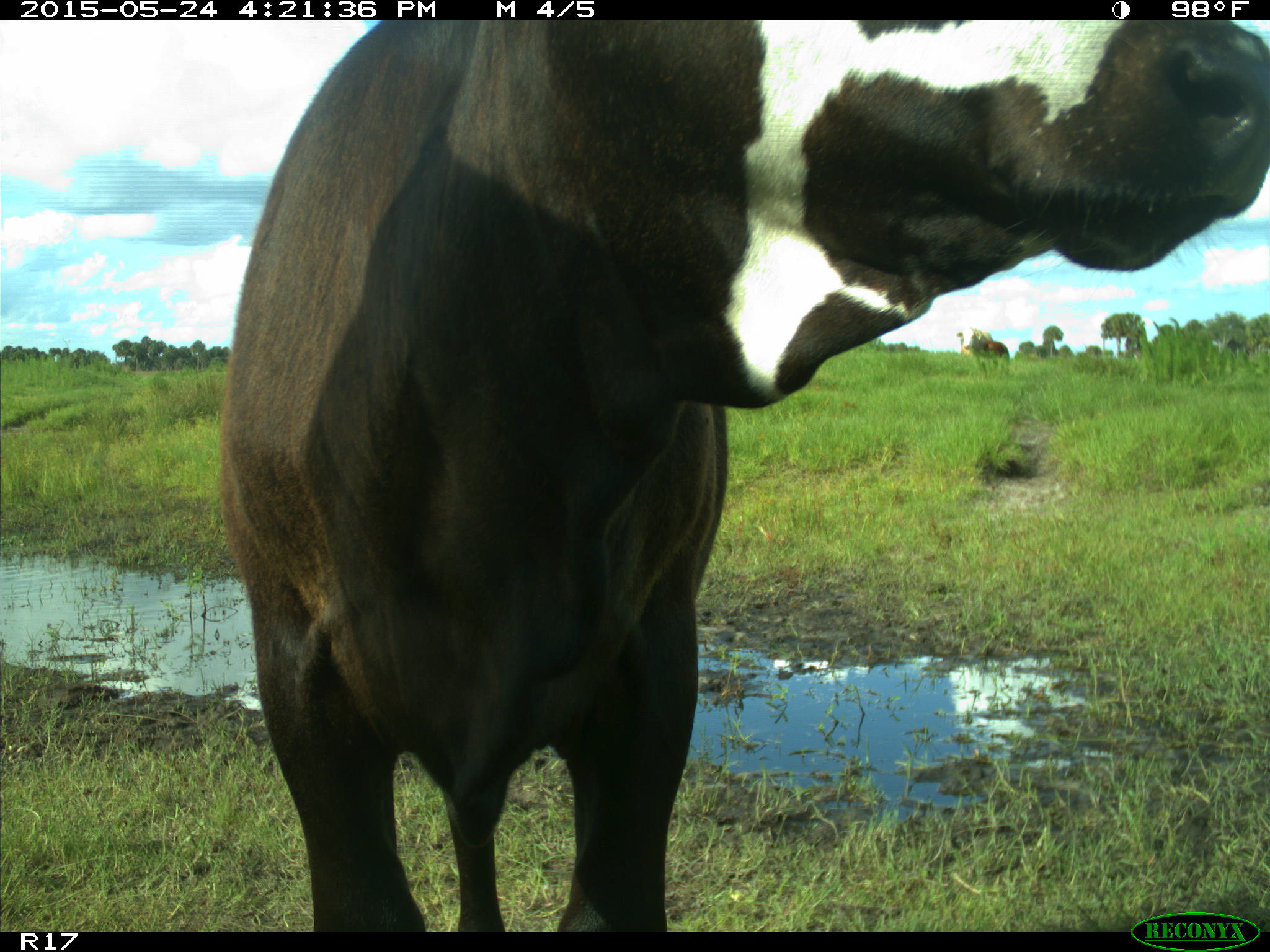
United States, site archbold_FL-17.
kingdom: Animalia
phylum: Chordata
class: Mammalia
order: Artiodactyla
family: Bovidae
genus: Bos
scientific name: Bos taurus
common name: domestic cow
Bos taurus (domestic cow).